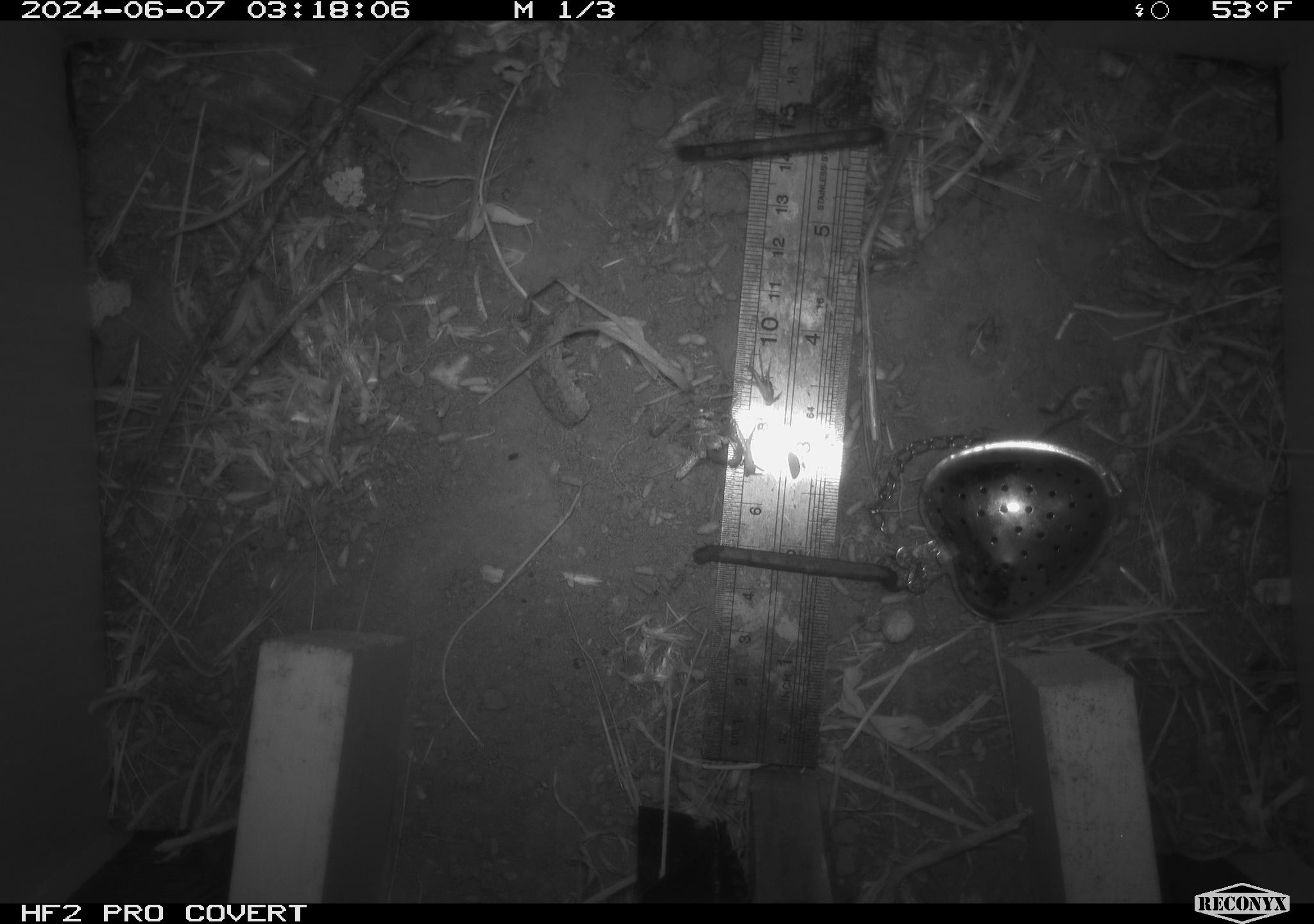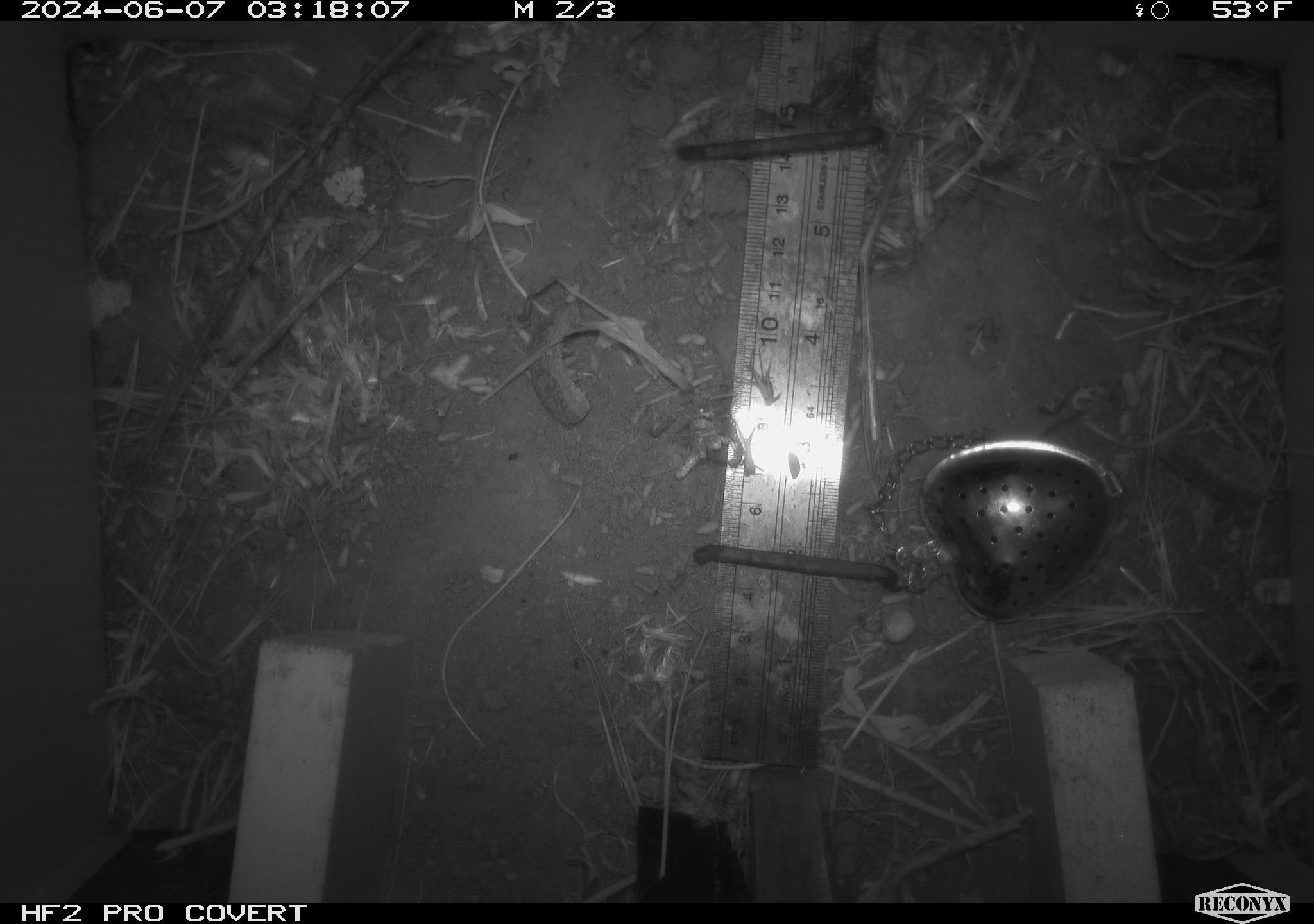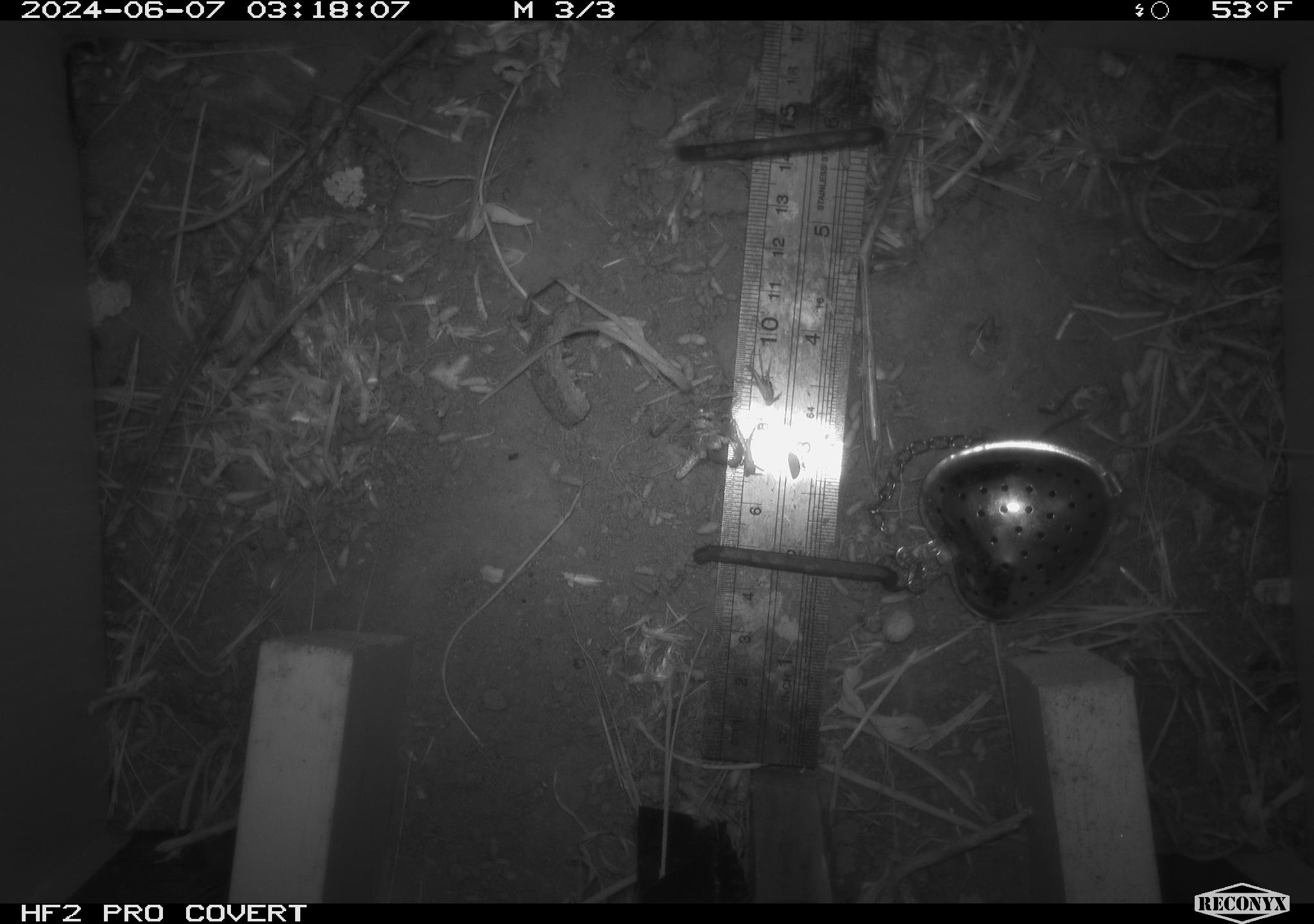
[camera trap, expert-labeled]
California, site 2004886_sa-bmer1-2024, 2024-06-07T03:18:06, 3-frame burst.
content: unidentified animal